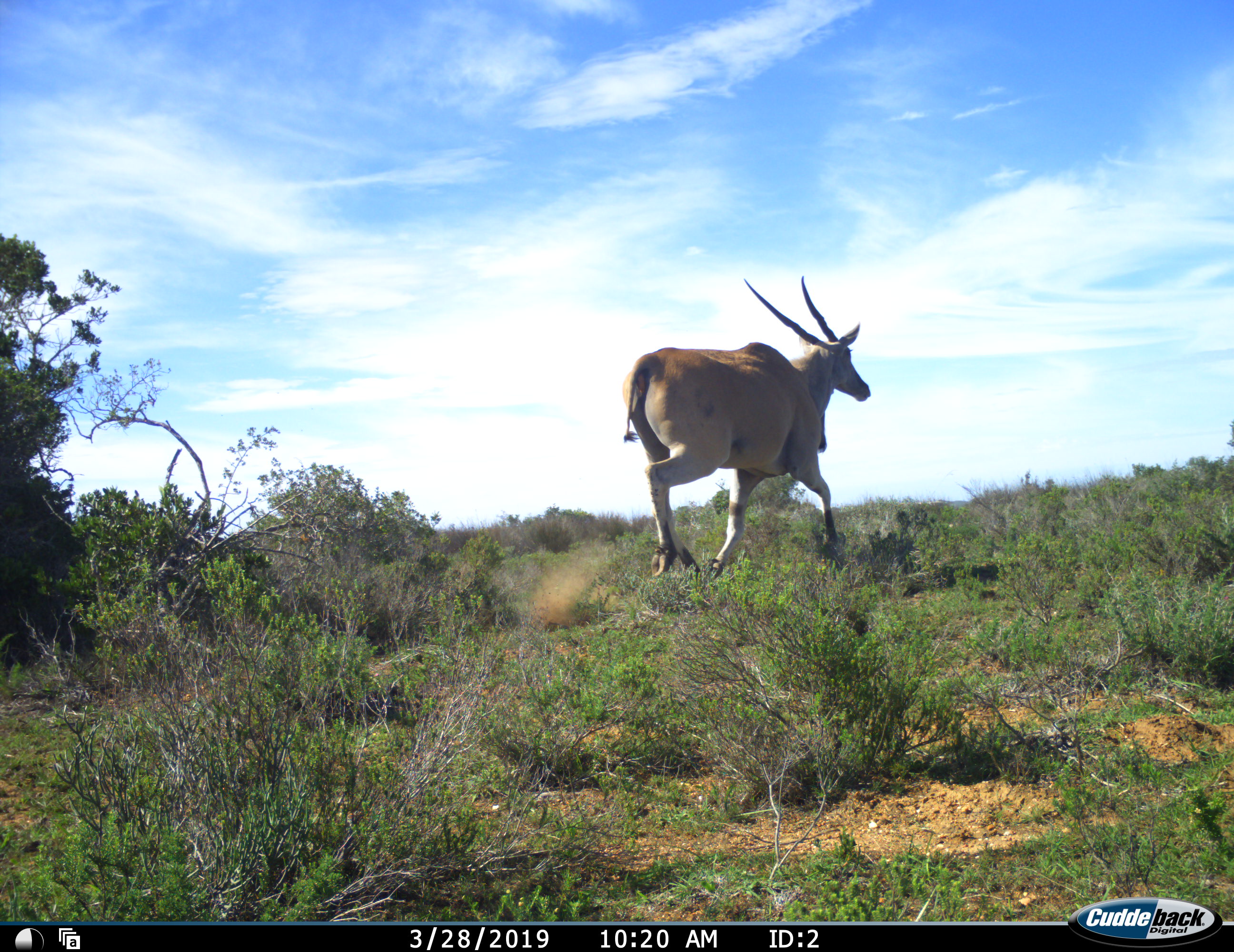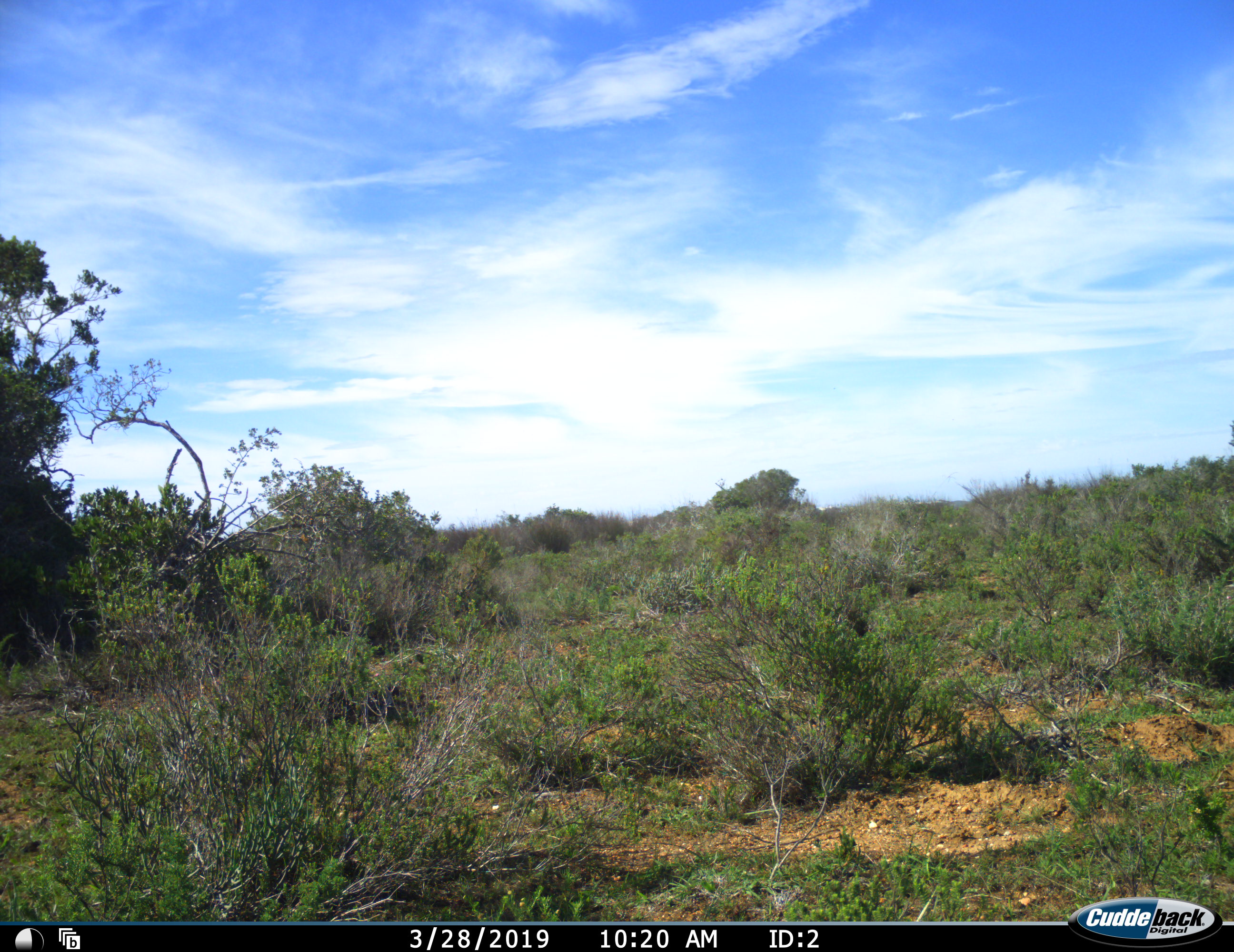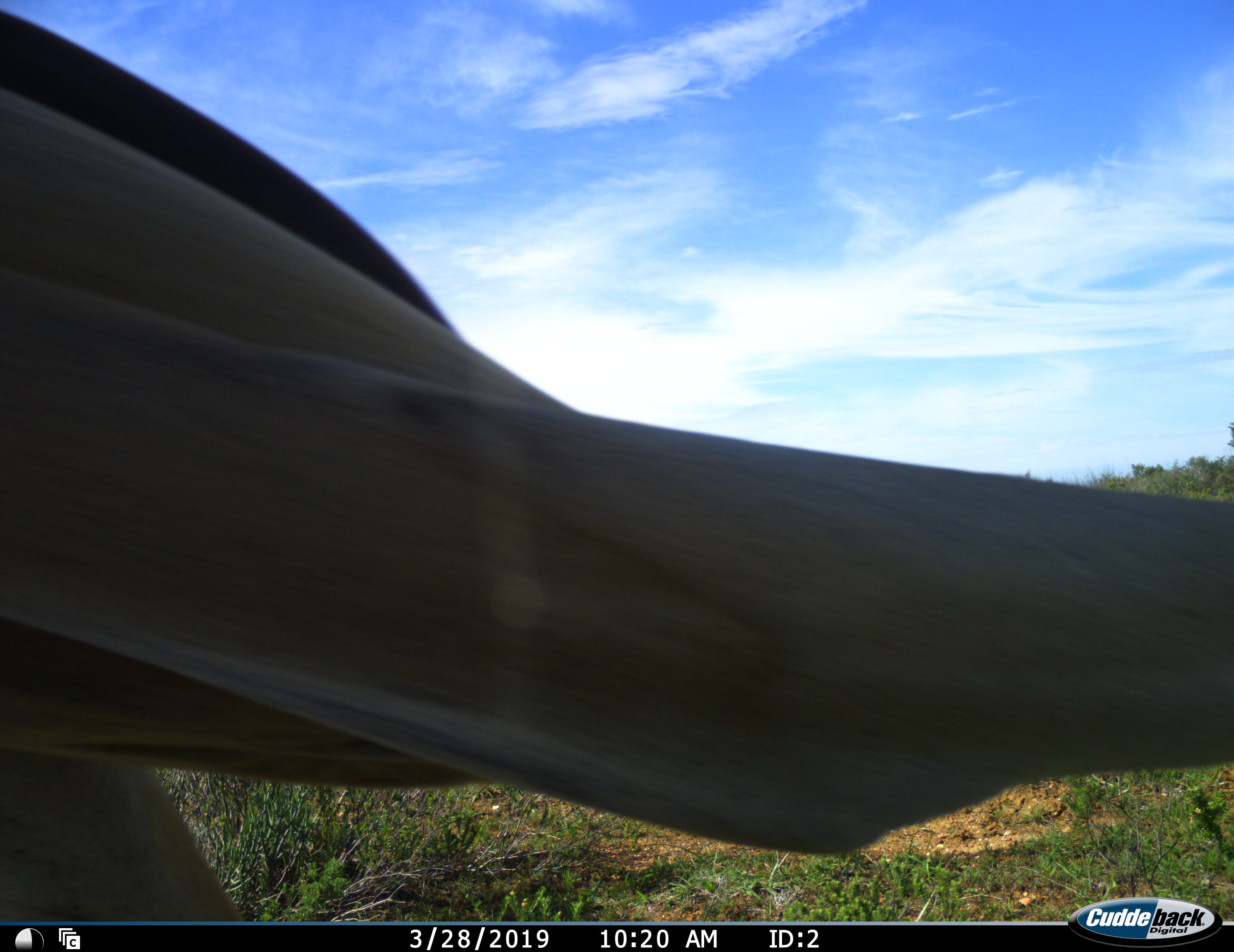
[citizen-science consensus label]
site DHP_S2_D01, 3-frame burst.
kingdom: Animalia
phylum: Chordata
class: Mammalia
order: Artiodactyla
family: Bovidae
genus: Tragelaphus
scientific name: Tragelaphus oryx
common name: eland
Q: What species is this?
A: Eland (Tragelaphus oryx).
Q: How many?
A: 2.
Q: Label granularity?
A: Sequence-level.